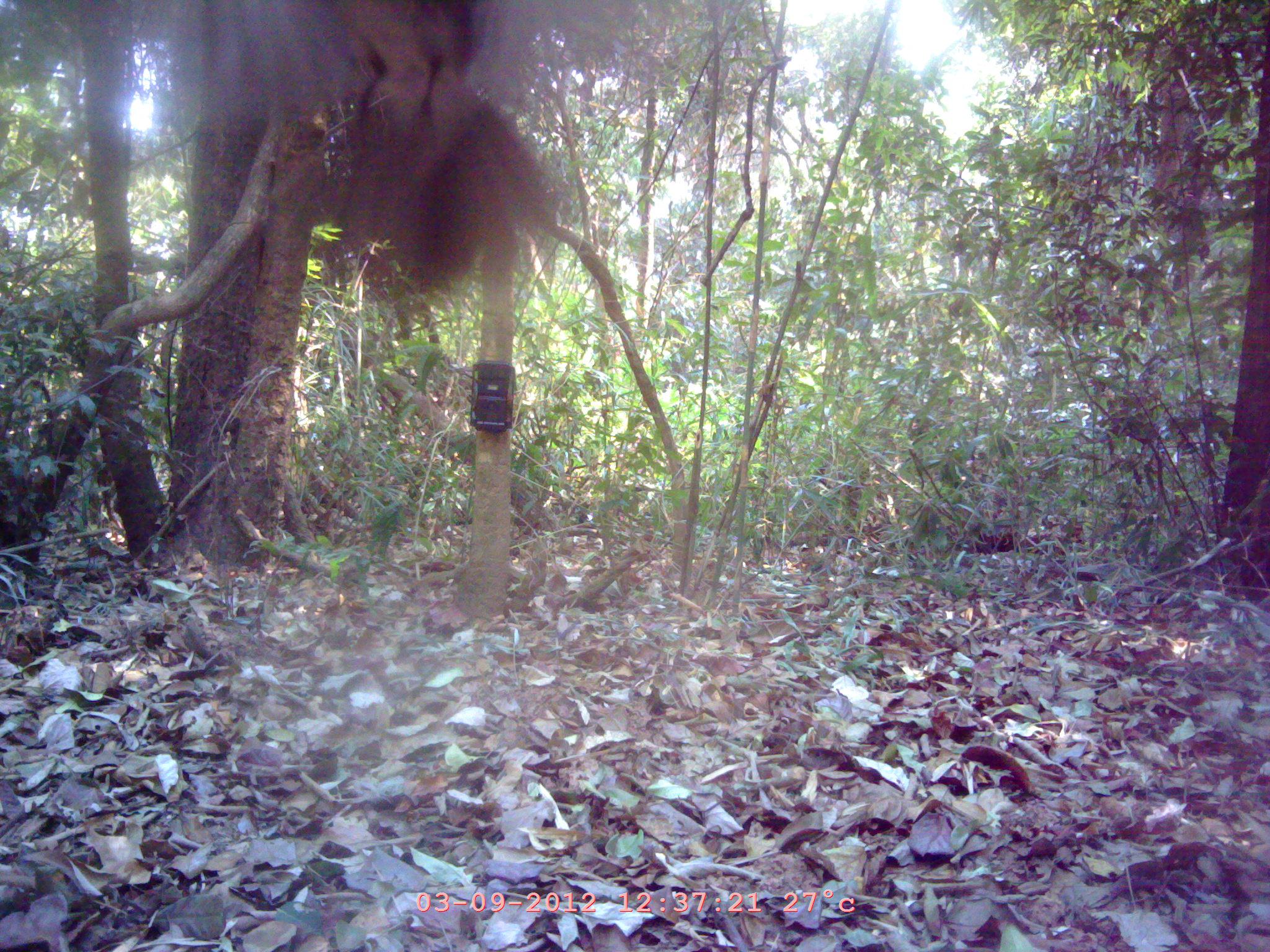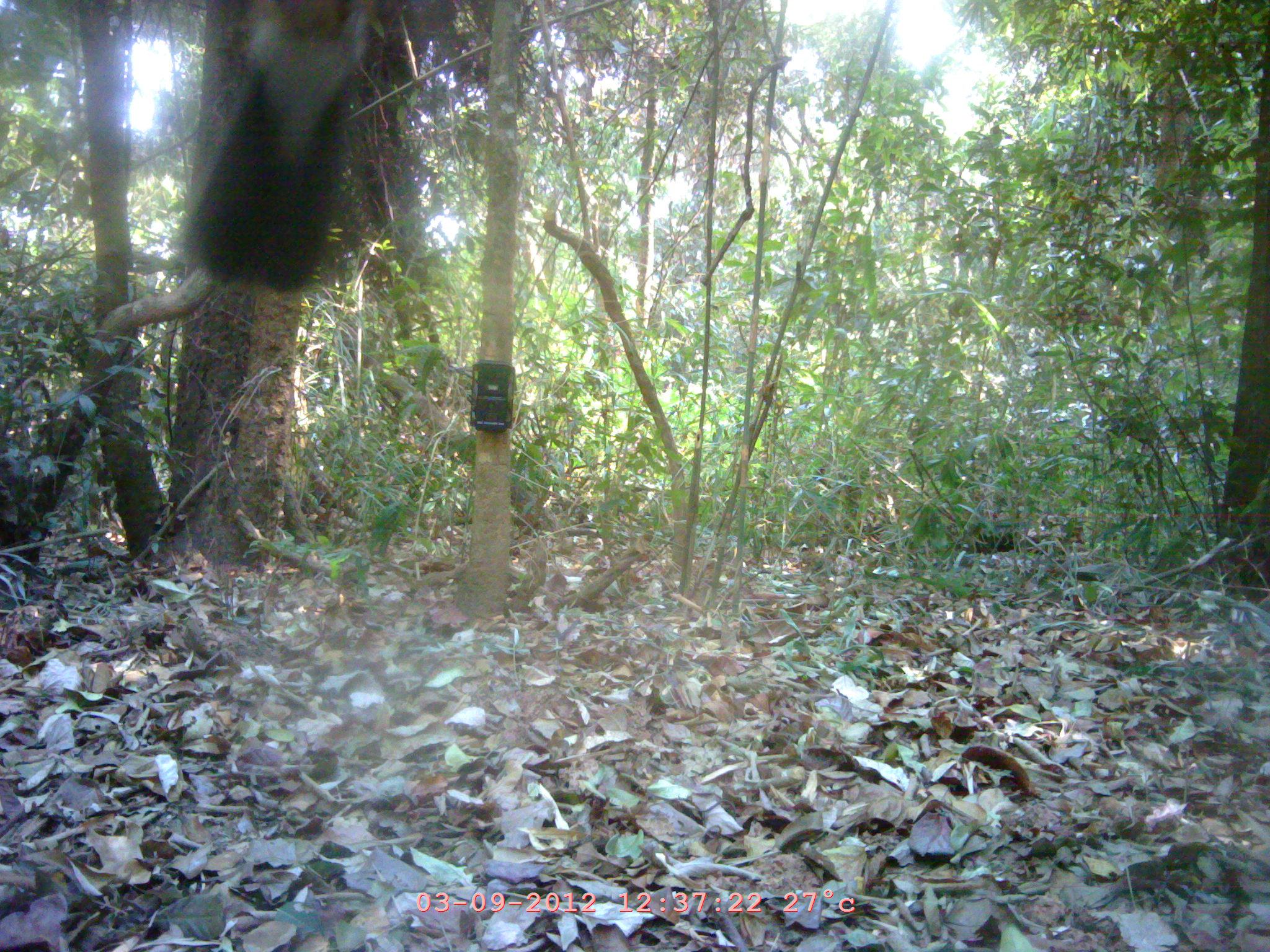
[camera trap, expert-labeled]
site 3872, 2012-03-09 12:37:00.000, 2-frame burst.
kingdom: Animalia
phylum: Chordata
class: Aves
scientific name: Aves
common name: bird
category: unknown bird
Unknown bird (bird) (Aves), count 1.